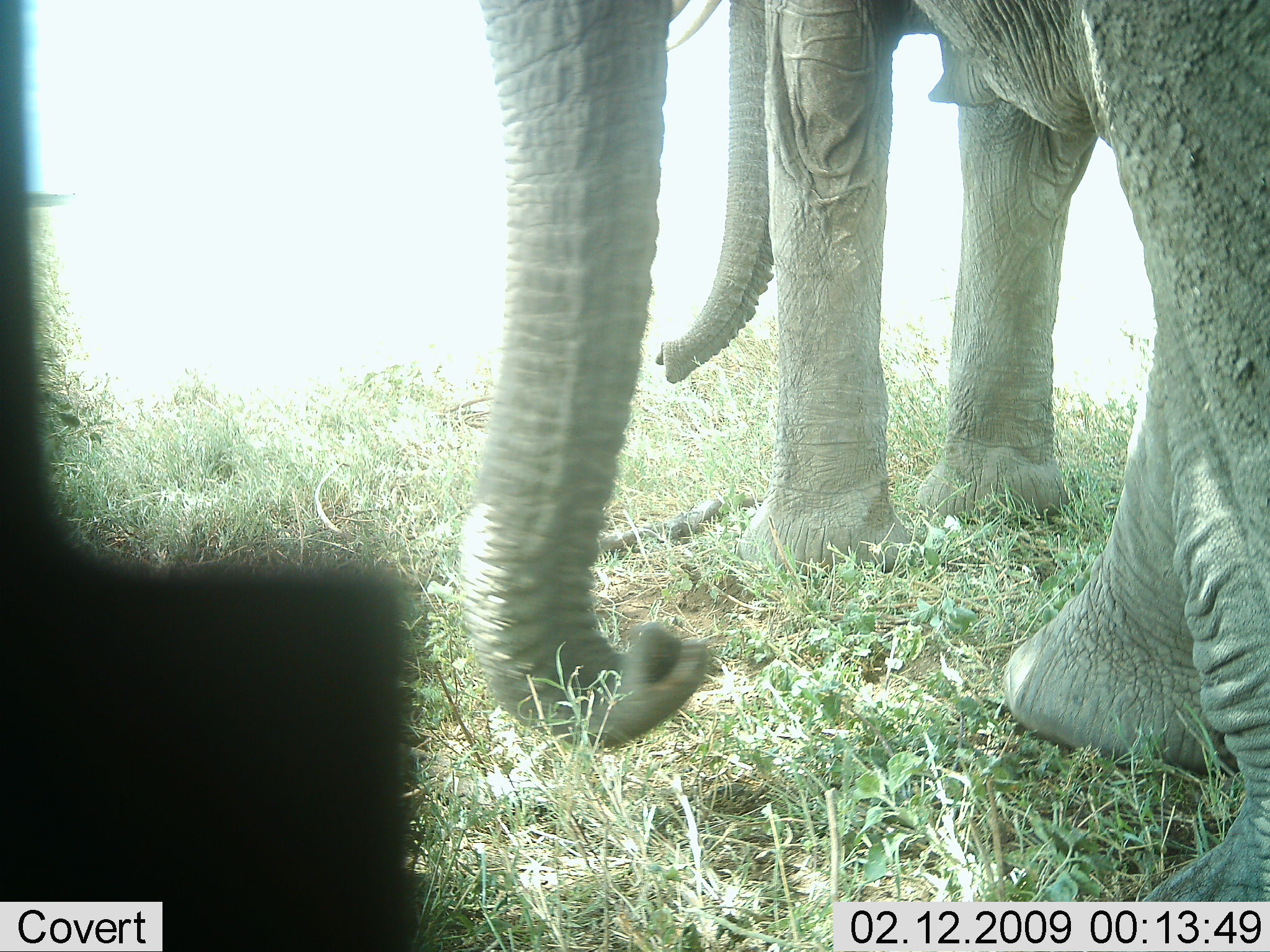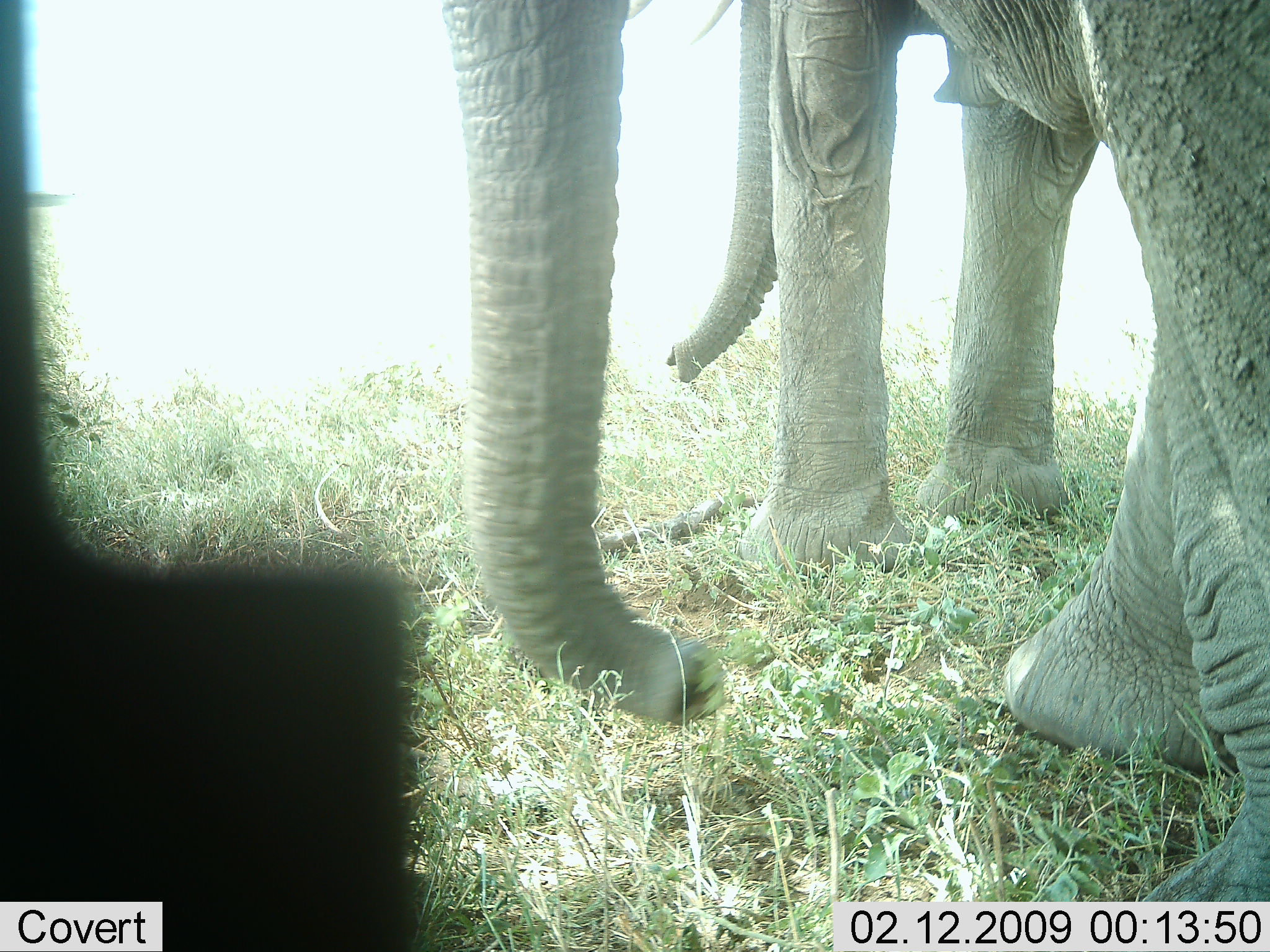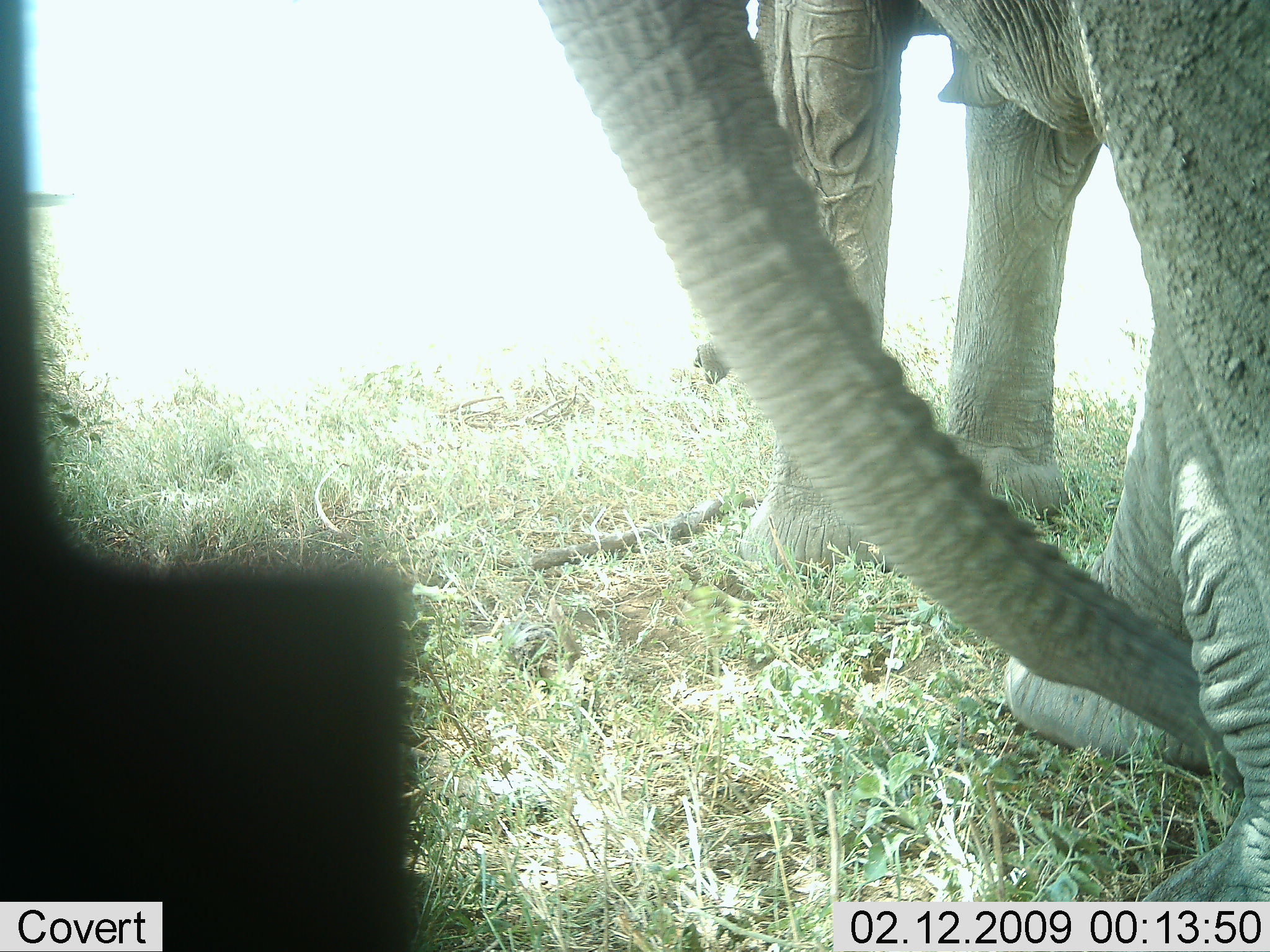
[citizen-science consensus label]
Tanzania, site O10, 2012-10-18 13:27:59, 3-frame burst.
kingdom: Animalia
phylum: Chordata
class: Mammalia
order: Proboscidea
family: Elephantidae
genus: Loxodonta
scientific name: Loxodonta africana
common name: african bush elephant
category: elephant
Elephant (african bush elephant) (Loxodonta africana), count 2. Behavior (volunteer vote fractions): standing 91%, resting 0%, moving 9%, interacting 0%. Young present (vote fraction): 0%. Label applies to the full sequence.